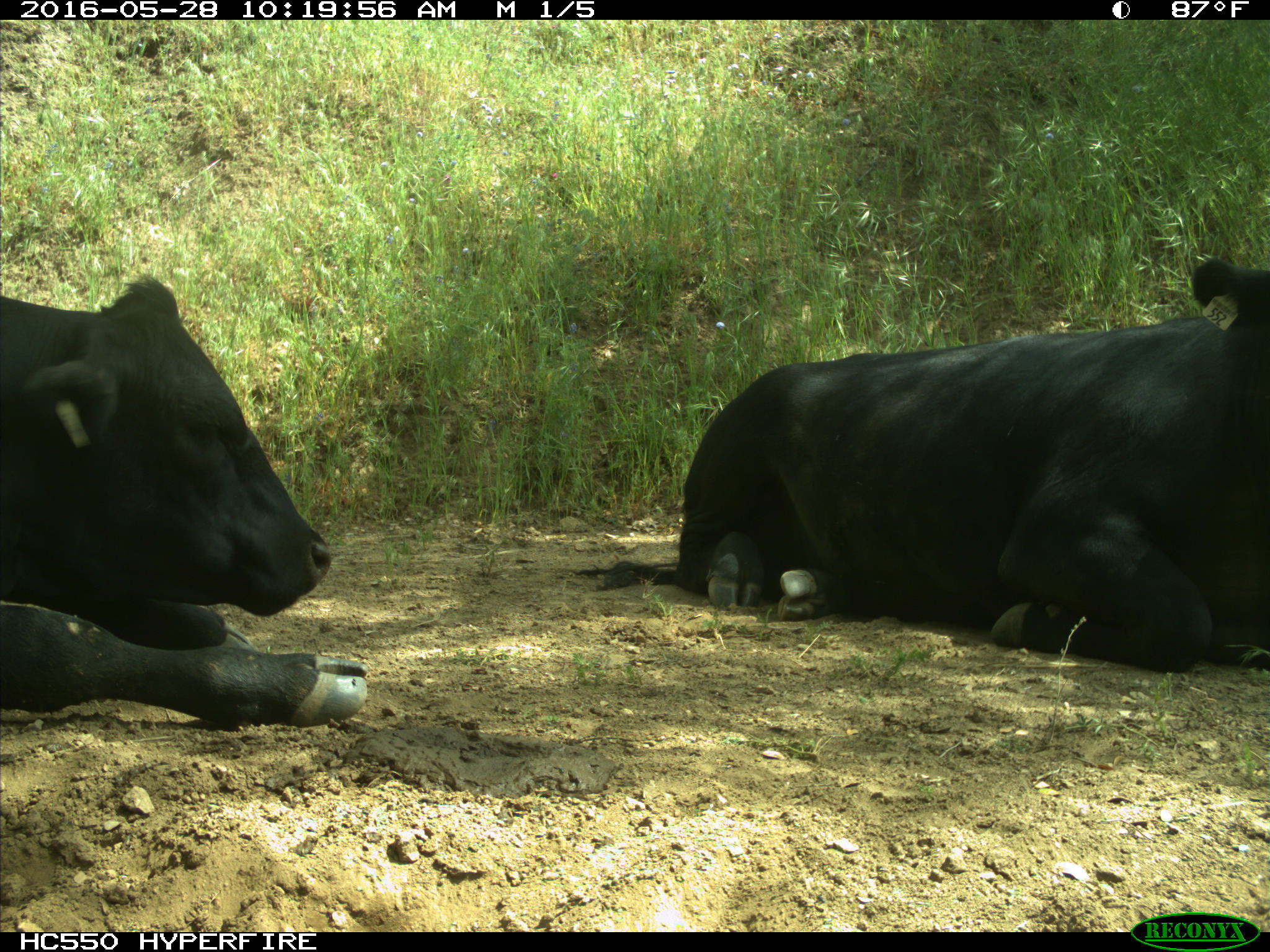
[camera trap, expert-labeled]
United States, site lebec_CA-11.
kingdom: Animalia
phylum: Chordata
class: Mammalia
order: Artiodactyla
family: Bovidae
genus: Bos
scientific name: Bos taurus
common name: domestic cow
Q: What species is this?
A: Bos taurus (domestic cow).